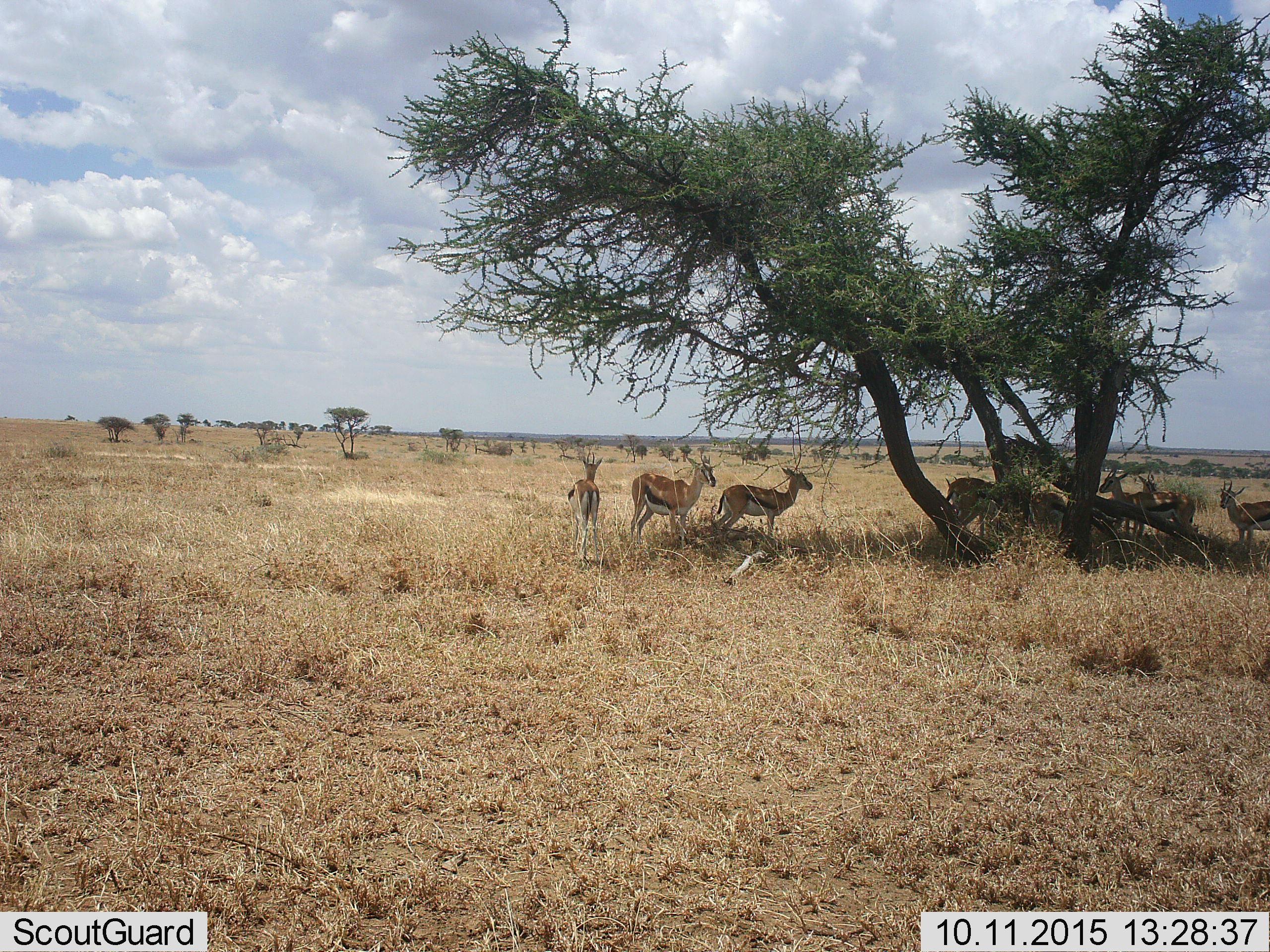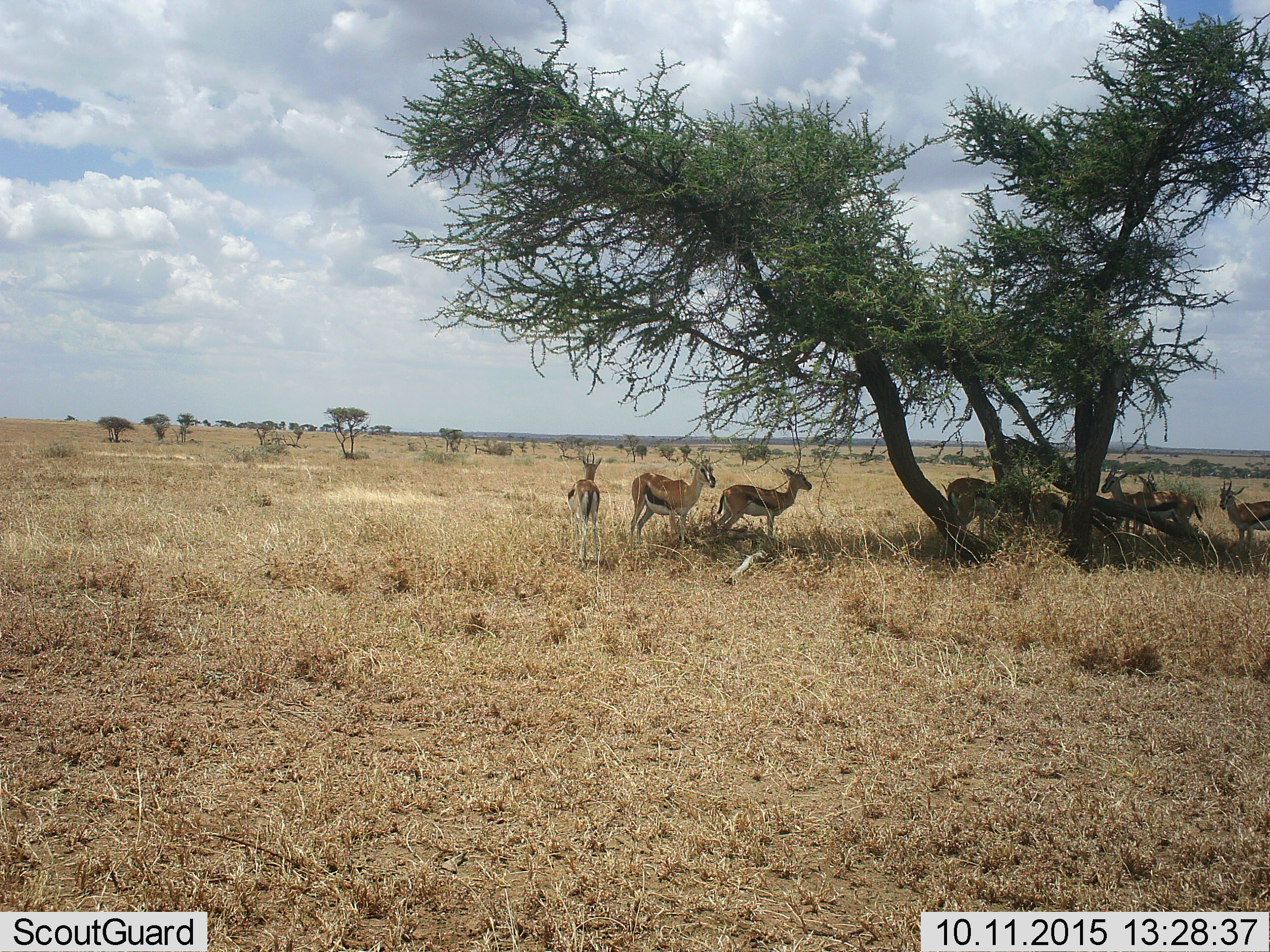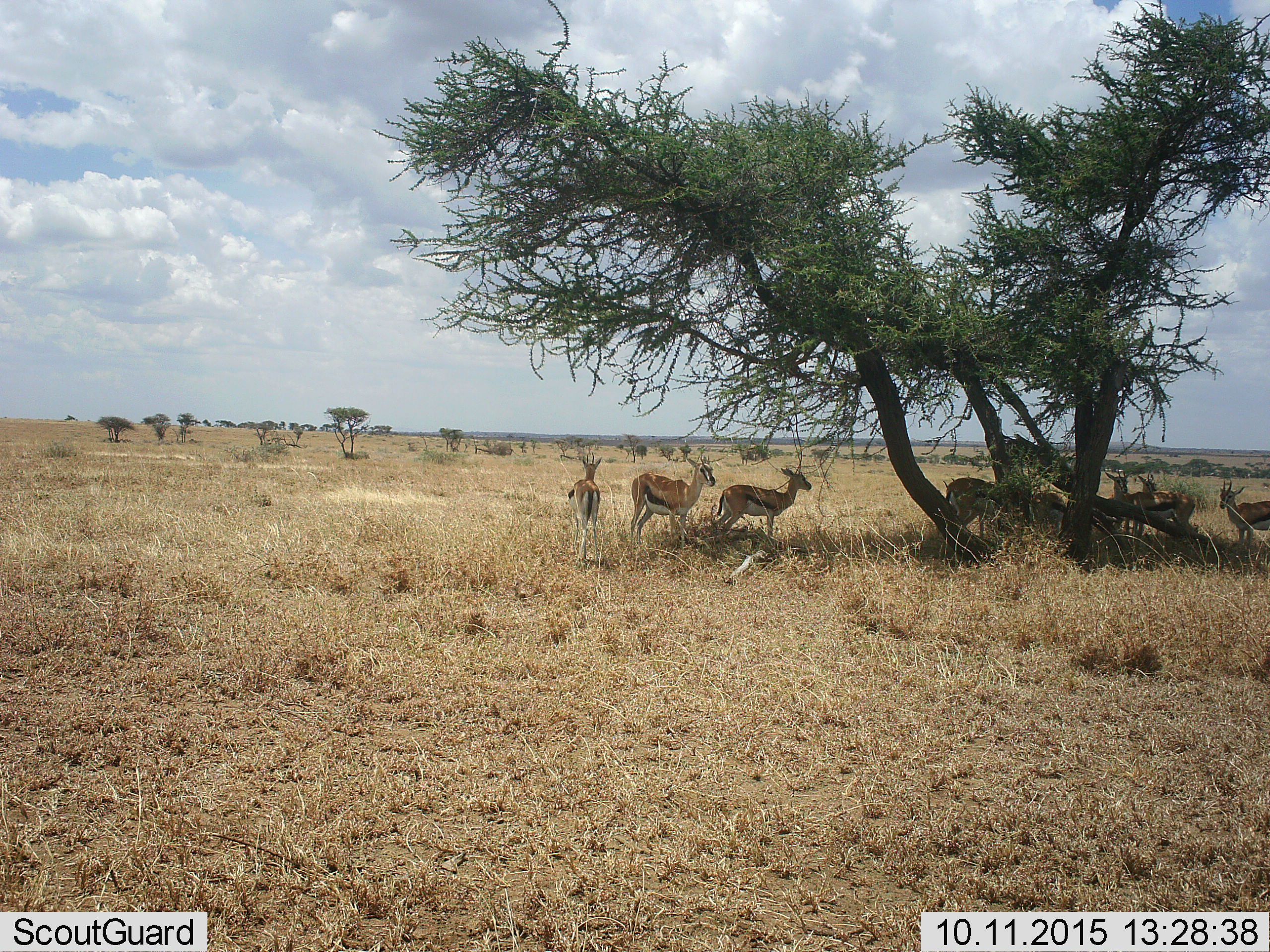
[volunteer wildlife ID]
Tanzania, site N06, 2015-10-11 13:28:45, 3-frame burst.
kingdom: Animalia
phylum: Chordata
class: Mammalia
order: Artiodactyla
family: Bovidae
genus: Eudorcas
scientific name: Eudorcas thomsonii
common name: thomson's gazelle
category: gazellethomsons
Gazellethomsons (thomson's gazelle) (Eudorcas thomsonii), count 8. Behavior (volunteer vote fractions): standing 86%, resting 14%, moving 14%, interacting 14%. Young present (vote fraction): 14%. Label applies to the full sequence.